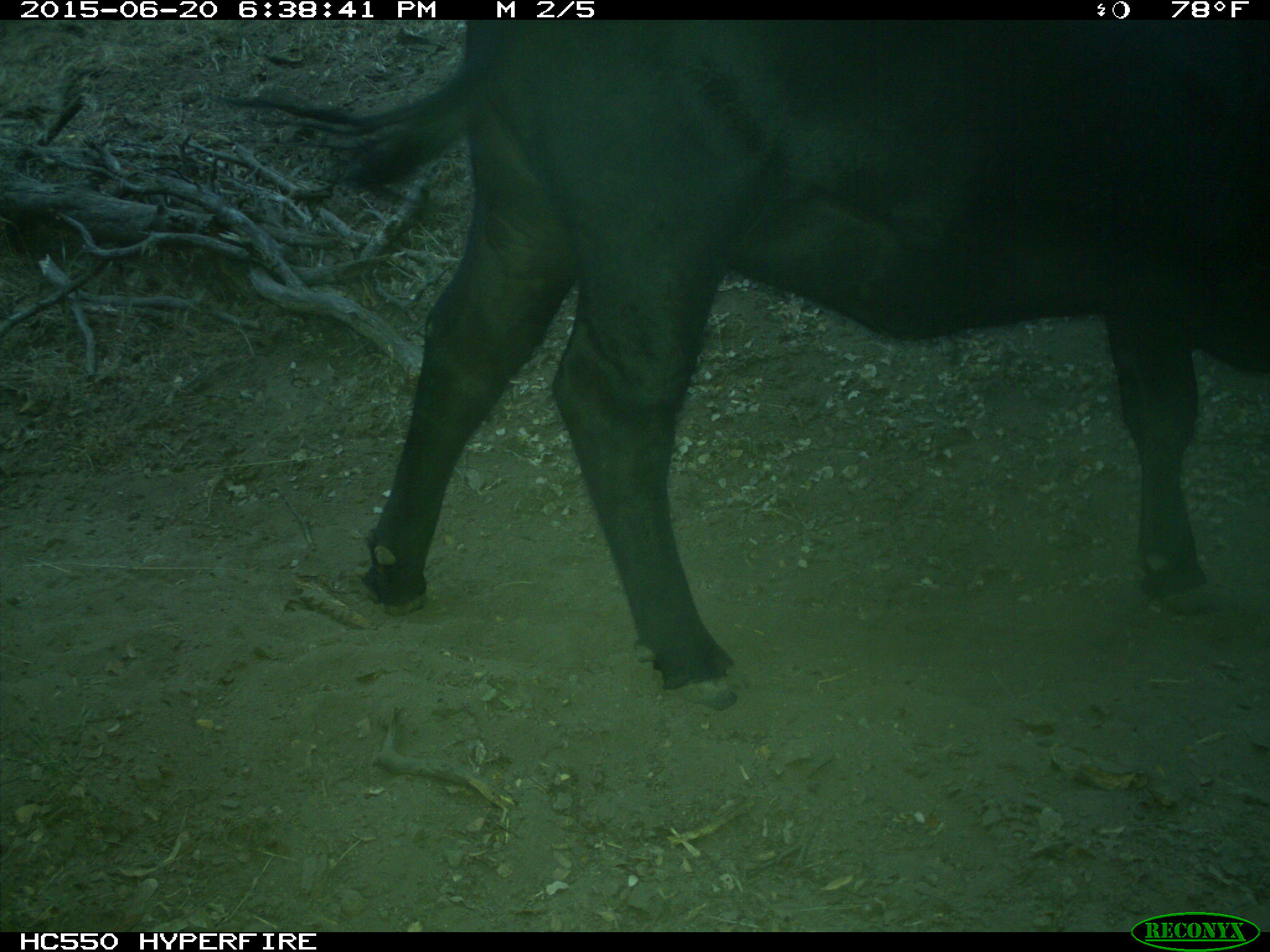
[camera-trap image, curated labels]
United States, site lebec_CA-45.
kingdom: Animalia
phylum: Chordata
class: Mammalia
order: Artiodactyla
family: Bovidae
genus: Bos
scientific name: Bos taurus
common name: domestic cow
Bos taurus (domestic cow).